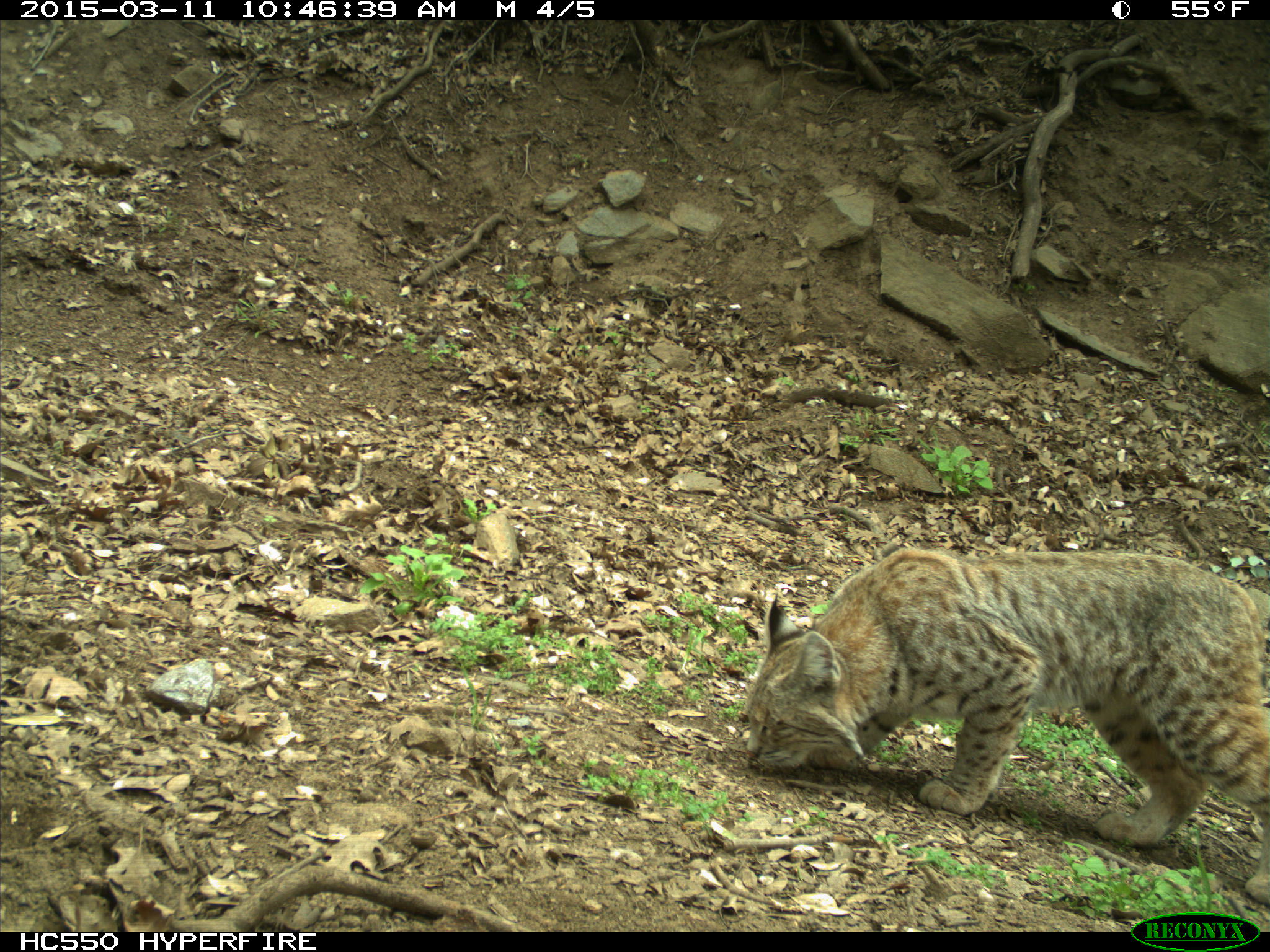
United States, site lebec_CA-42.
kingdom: Animalia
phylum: Chordata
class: Mammalia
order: Carnivora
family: Felidae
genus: Lynx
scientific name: Lynx rufus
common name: bobcat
Lynx rufus (bobcat).